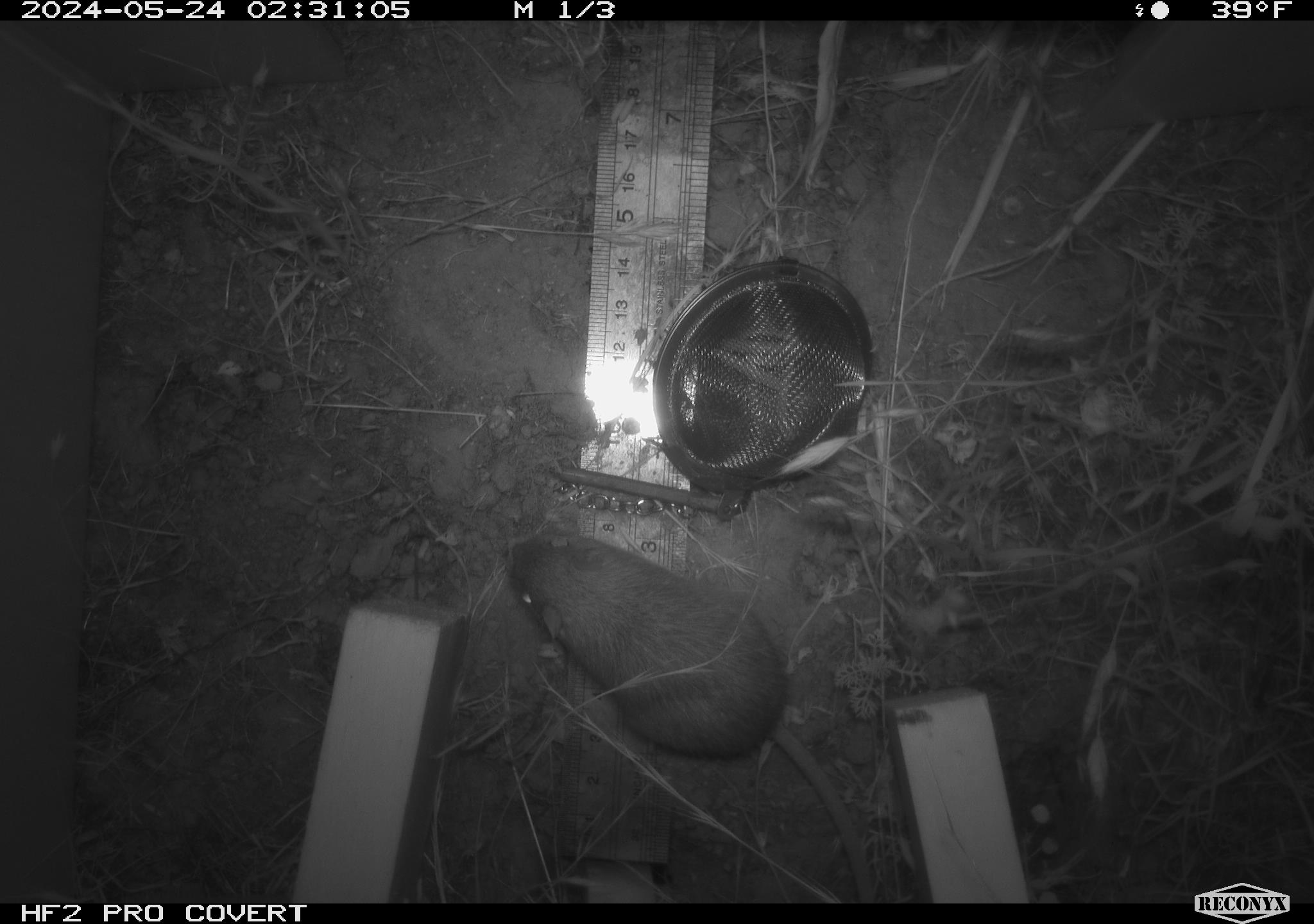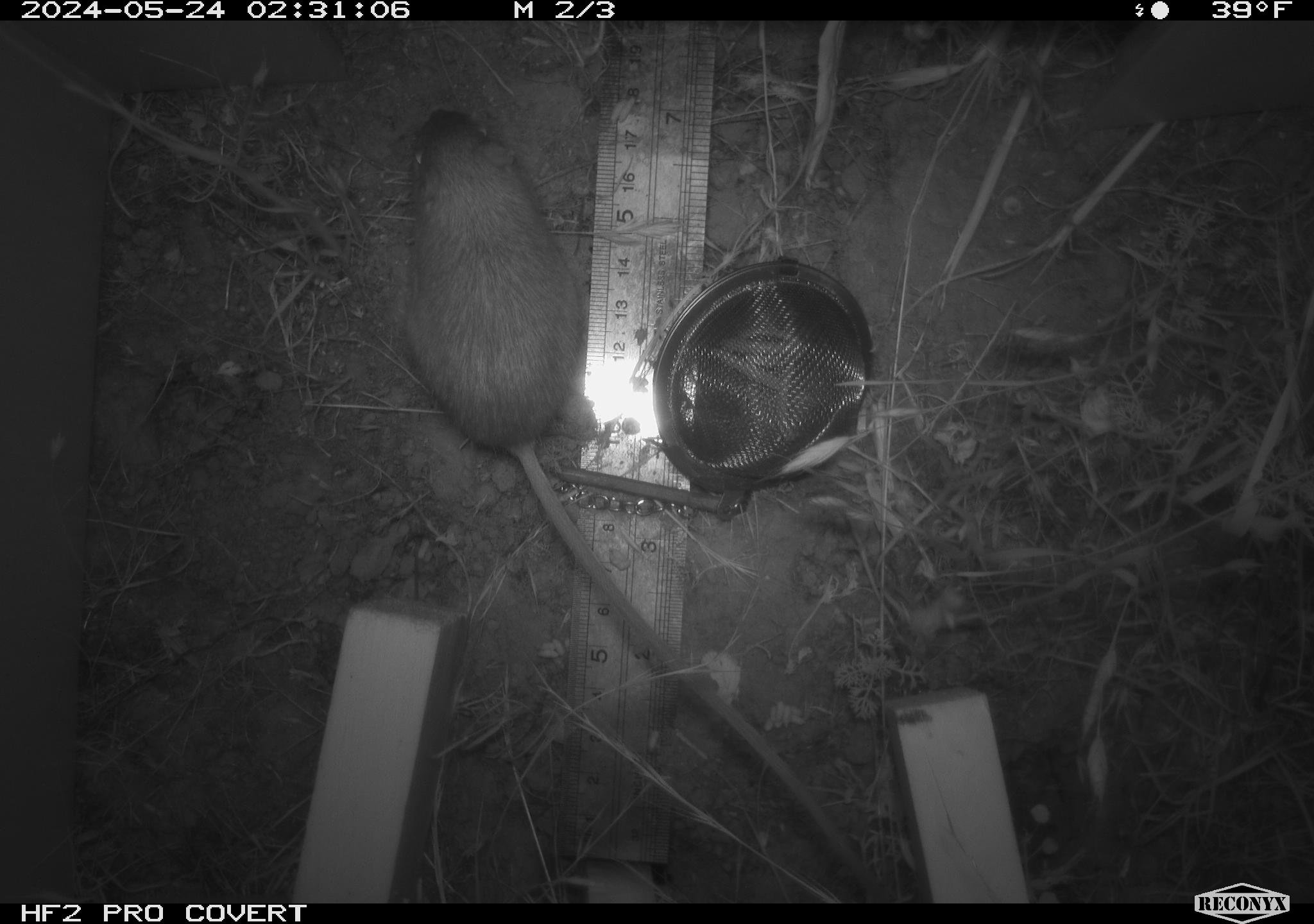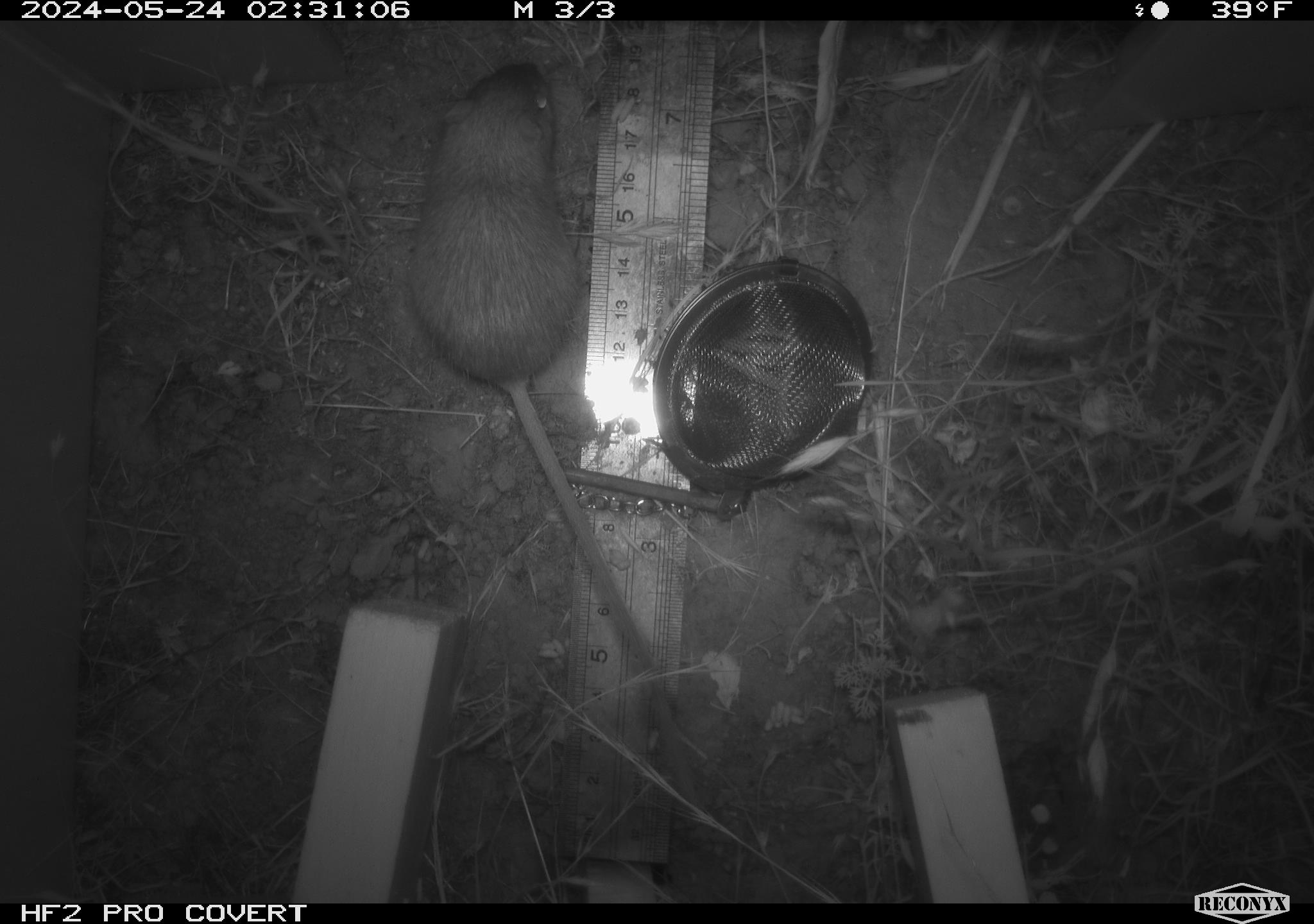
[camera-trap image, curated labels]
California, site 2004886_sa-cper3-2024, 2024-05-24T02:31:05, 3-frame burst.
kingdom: Animalia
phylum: Chordata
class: Mammalia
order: Rodentia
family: Heteromyidae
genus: Dipodomys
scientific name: Dipodomys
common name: kangaroo rats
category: dipodomys species